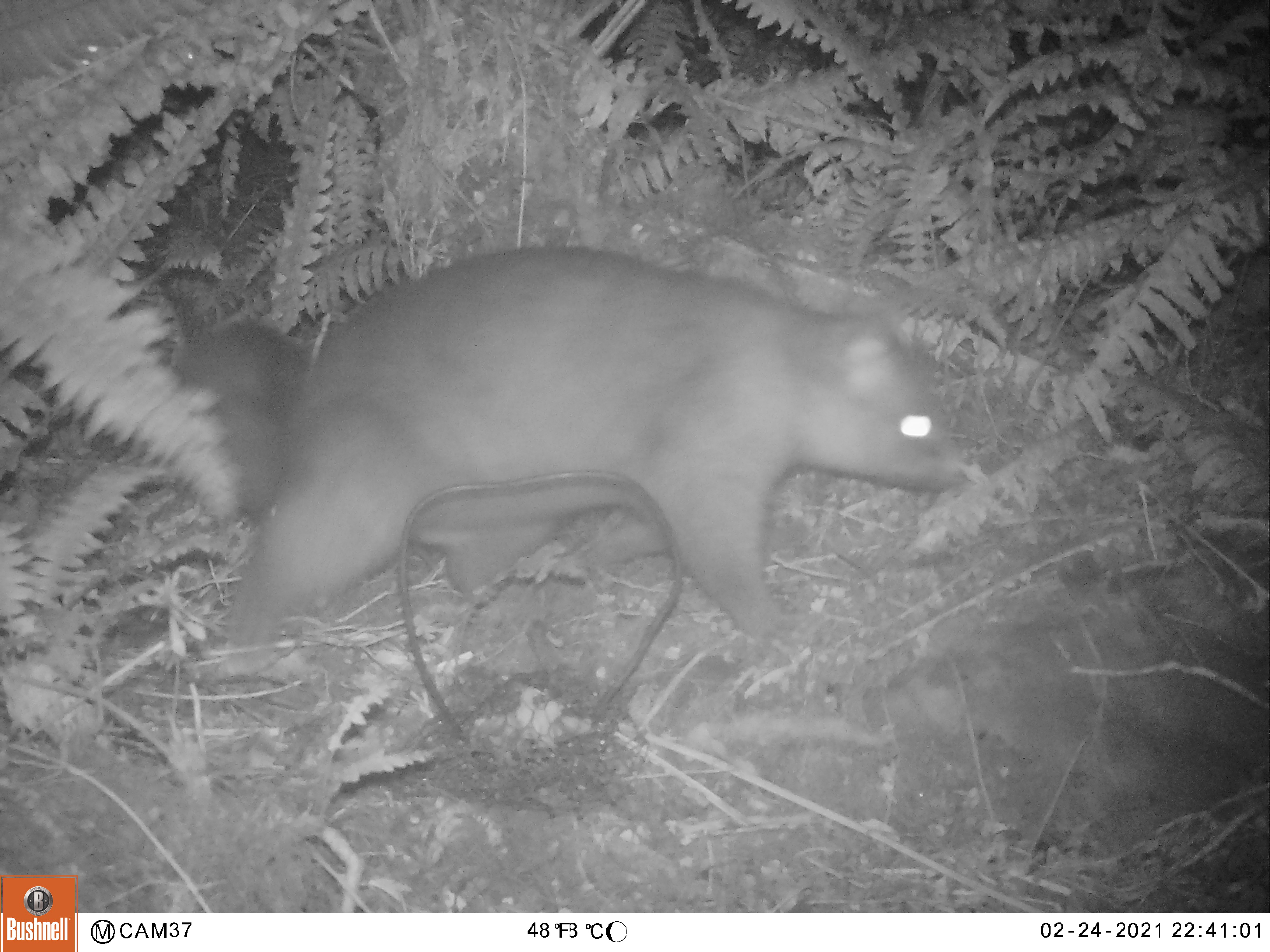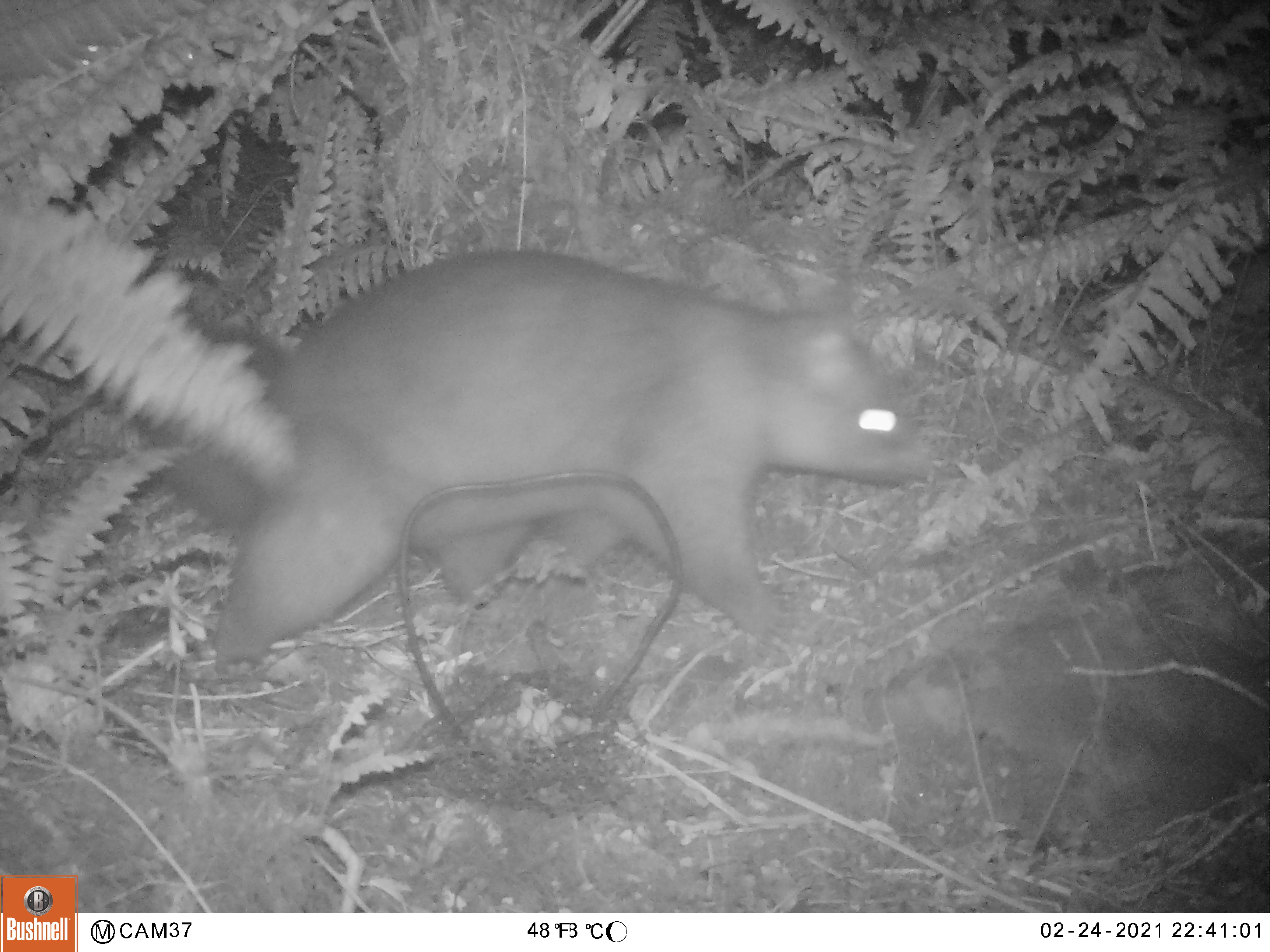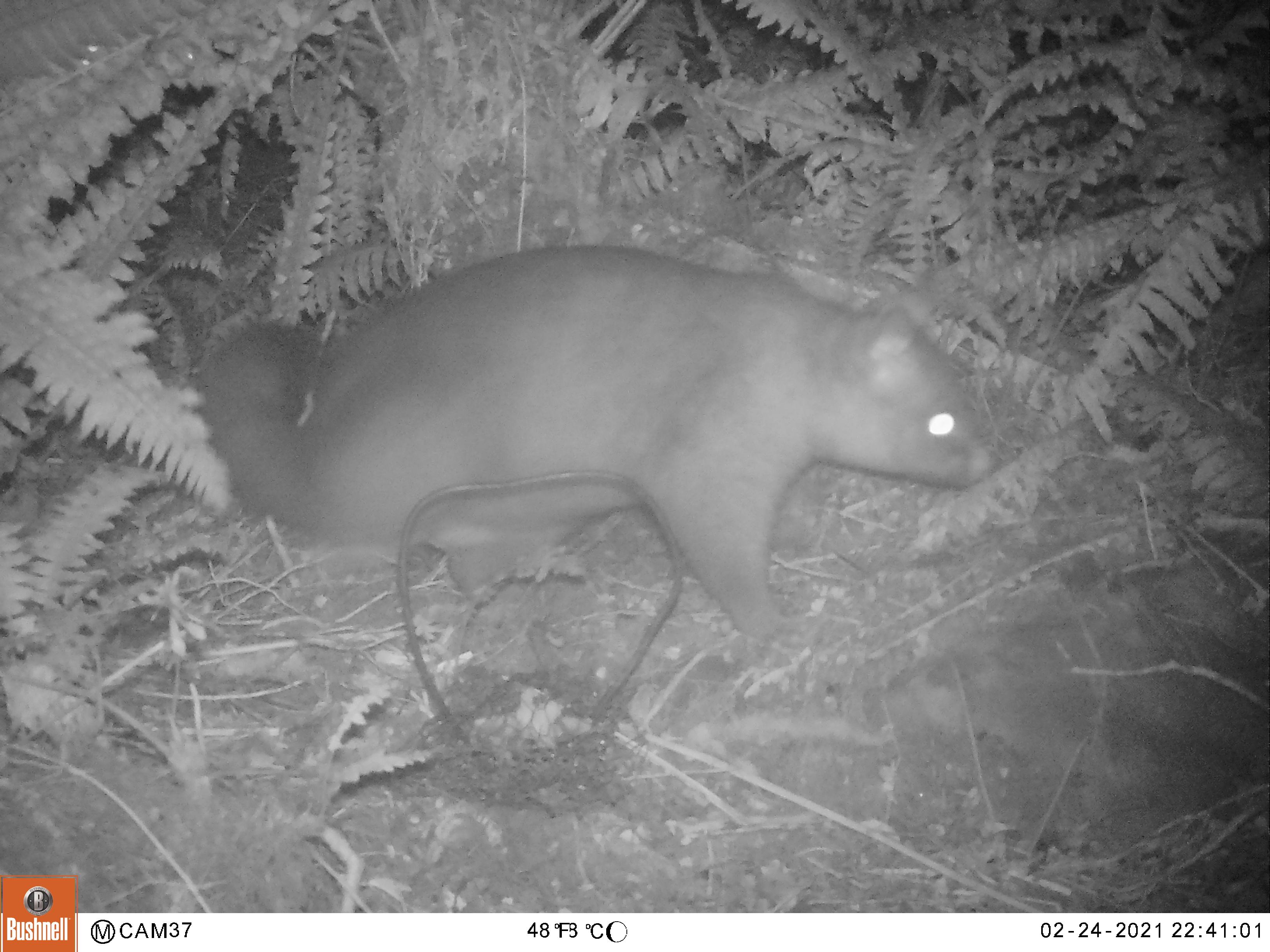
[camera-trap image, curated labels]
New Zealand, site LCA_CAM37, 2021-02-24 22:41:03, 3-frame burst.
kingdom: Animalia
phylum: Chordata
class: Mammalia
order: Diprotodontia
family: Phalangeridae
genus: Trichosurus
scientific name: Trichosurus vulpecula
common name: common brushtail possum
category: possum